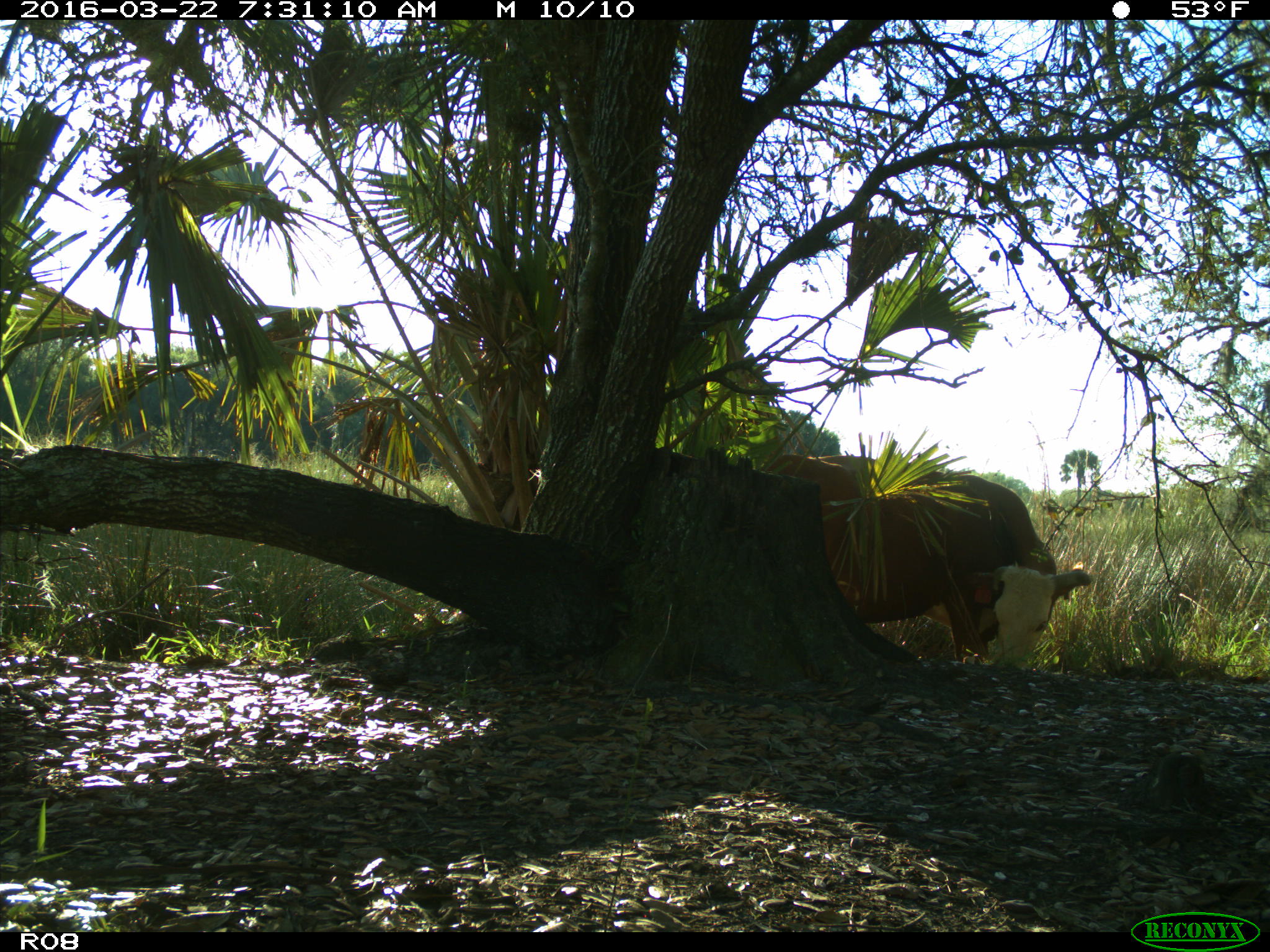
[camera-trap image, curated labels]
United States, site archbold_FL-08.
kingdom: Animalia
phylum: Chordata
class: Mammalia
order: Artiodactyla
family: Bovidae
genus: Bos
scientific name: Bos taurus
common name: domestic cow